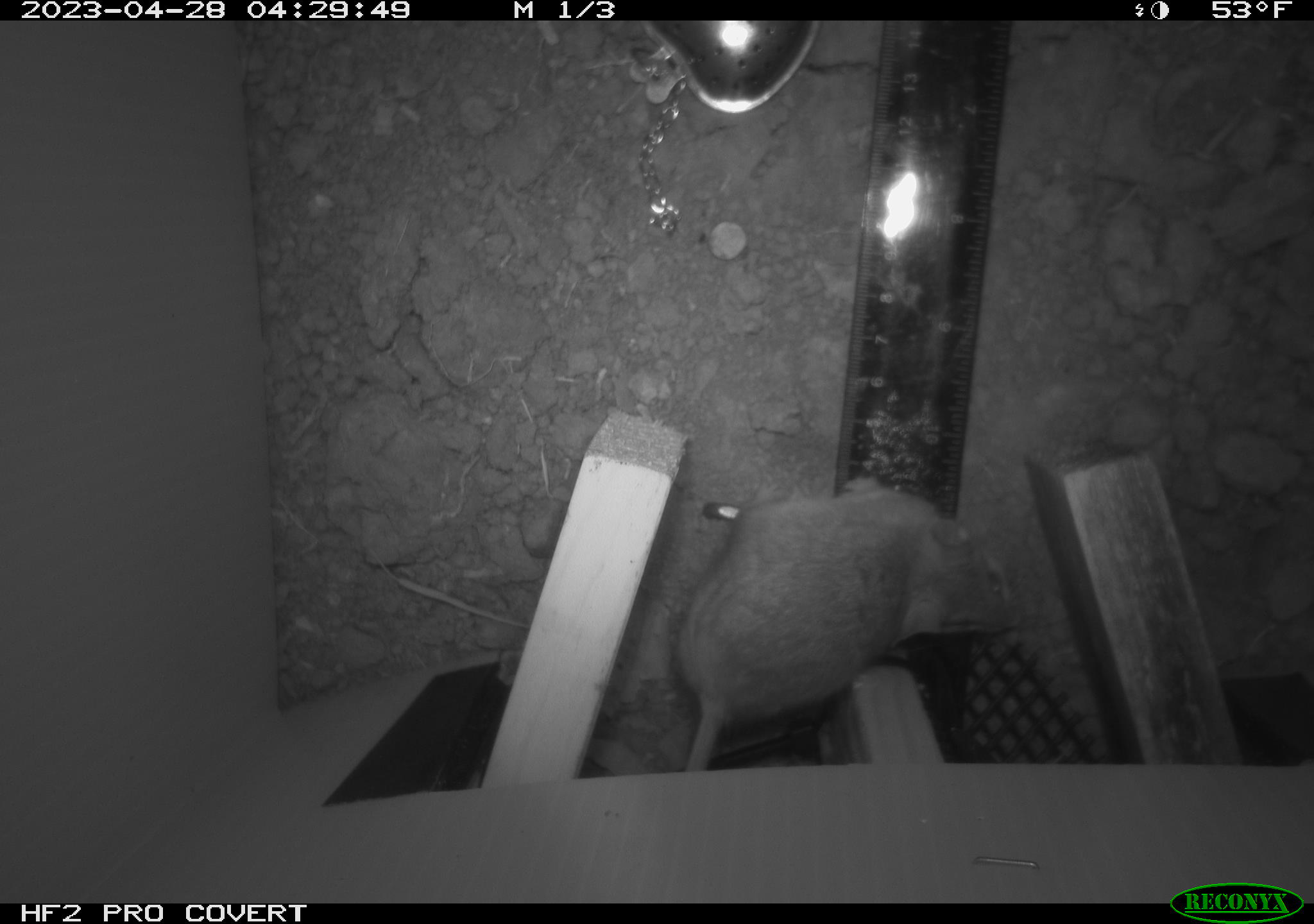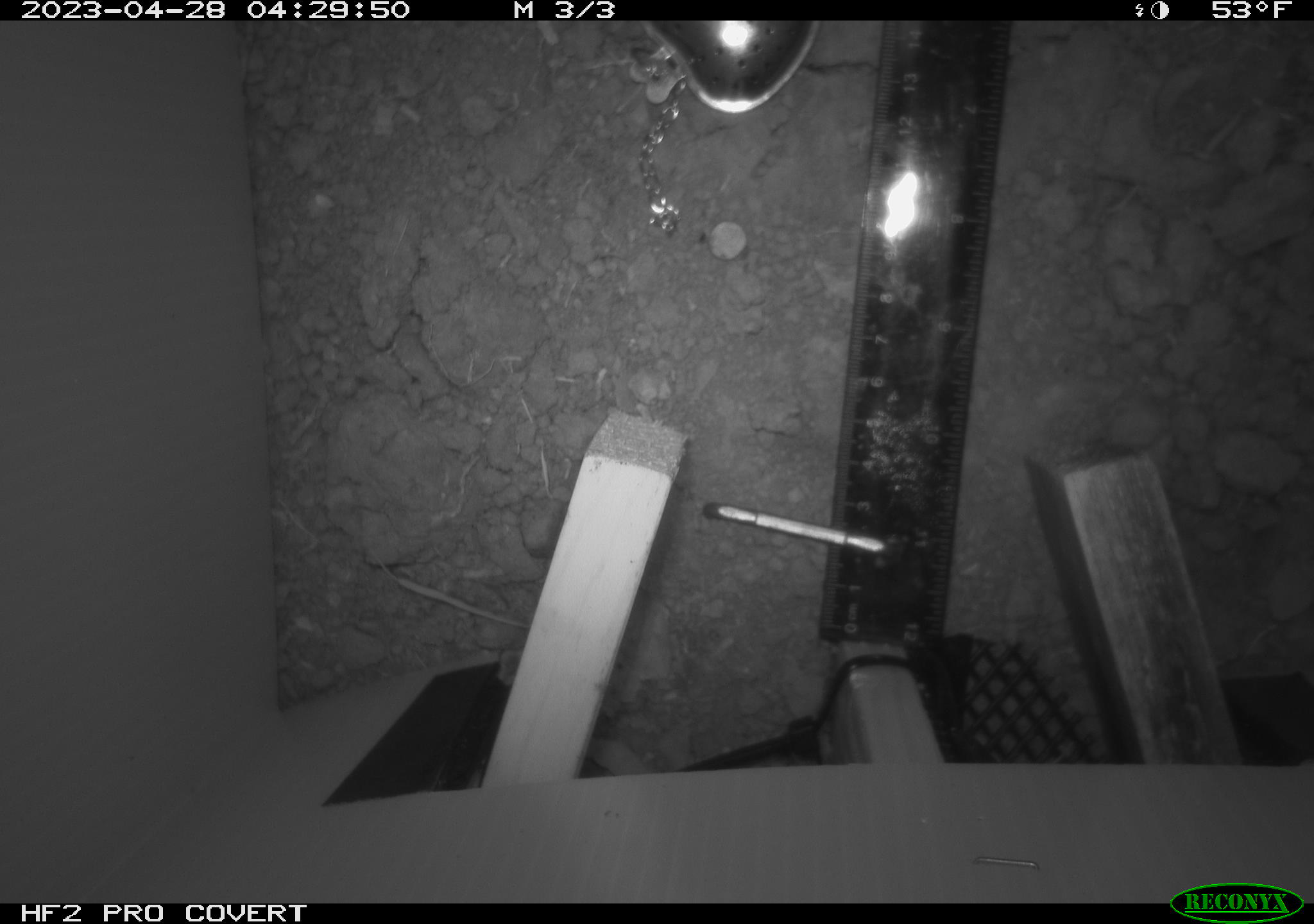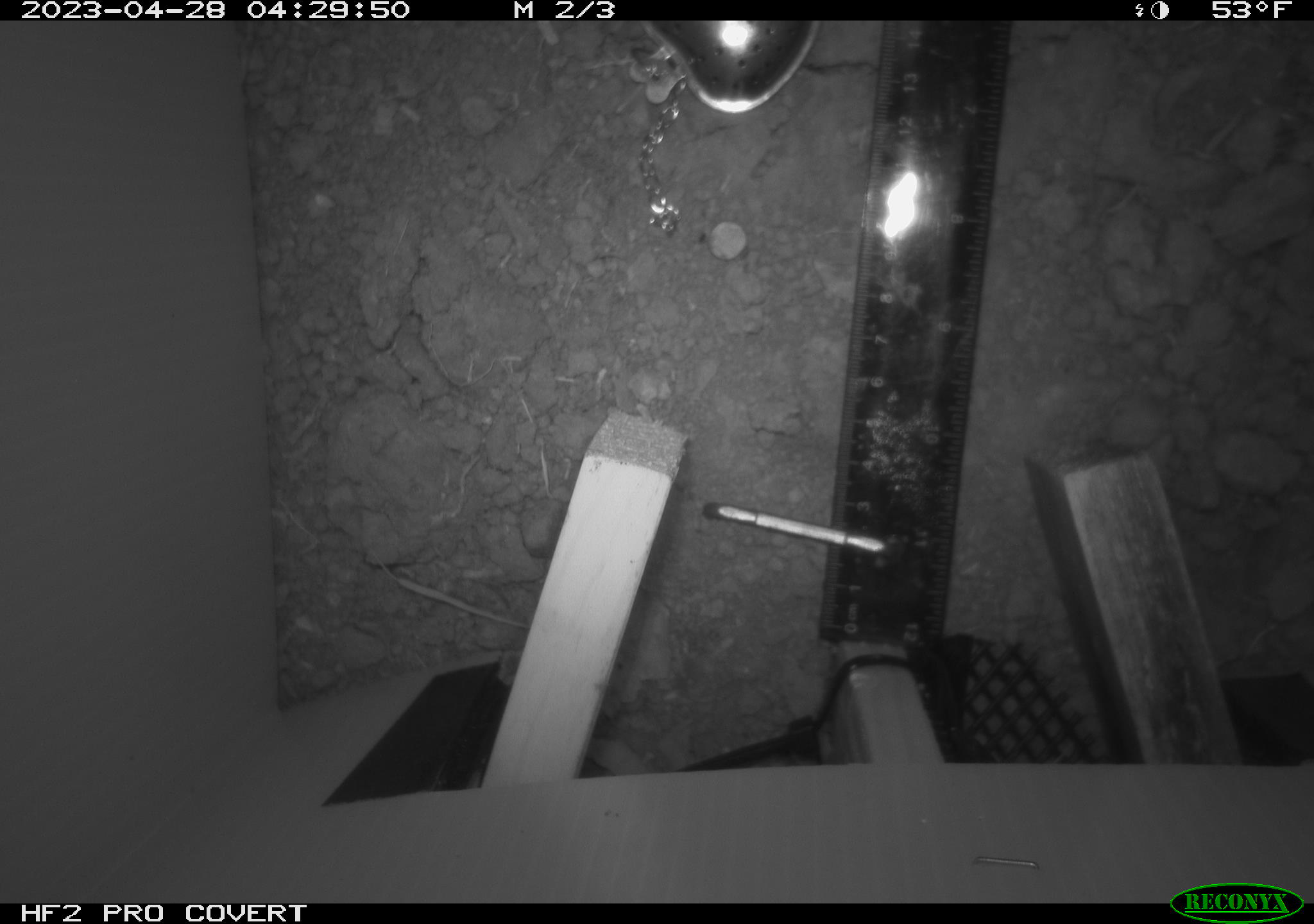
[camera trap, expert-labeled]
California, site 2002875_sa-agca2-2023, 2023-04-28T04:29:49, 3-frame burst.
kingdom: Animalia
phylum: Chordata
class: Mammalia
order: Rodentia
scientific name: Rodentia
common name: mouse species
Mouse species (Rodentia).